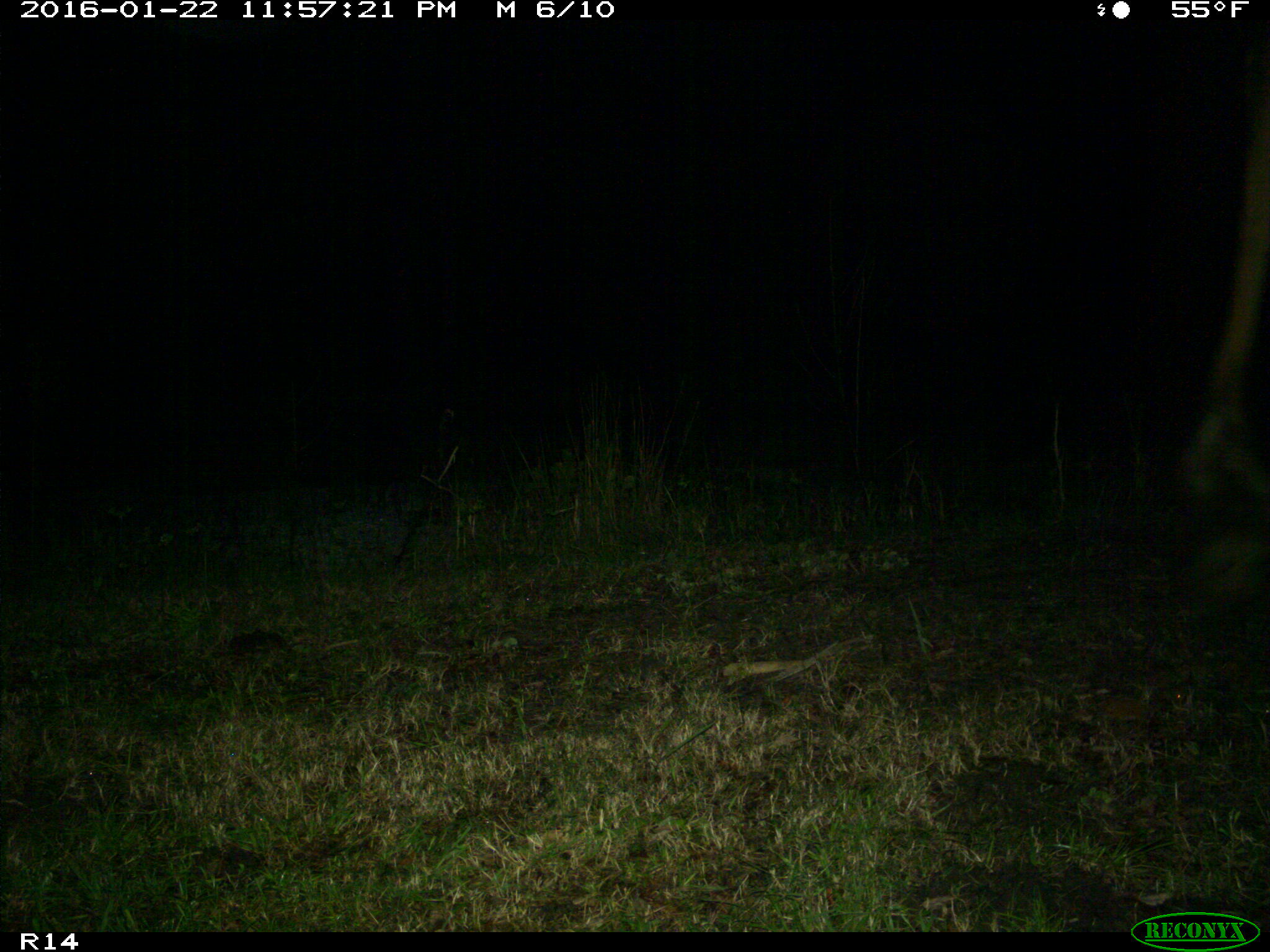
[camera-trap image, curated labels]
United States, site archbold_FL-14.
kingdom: Animalia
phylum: Chordata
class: Mammalia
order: Artiodactyla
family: Bovidae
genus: Bos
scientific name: Bos taurus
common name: domestic cow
Bos taurus (domestic cow).